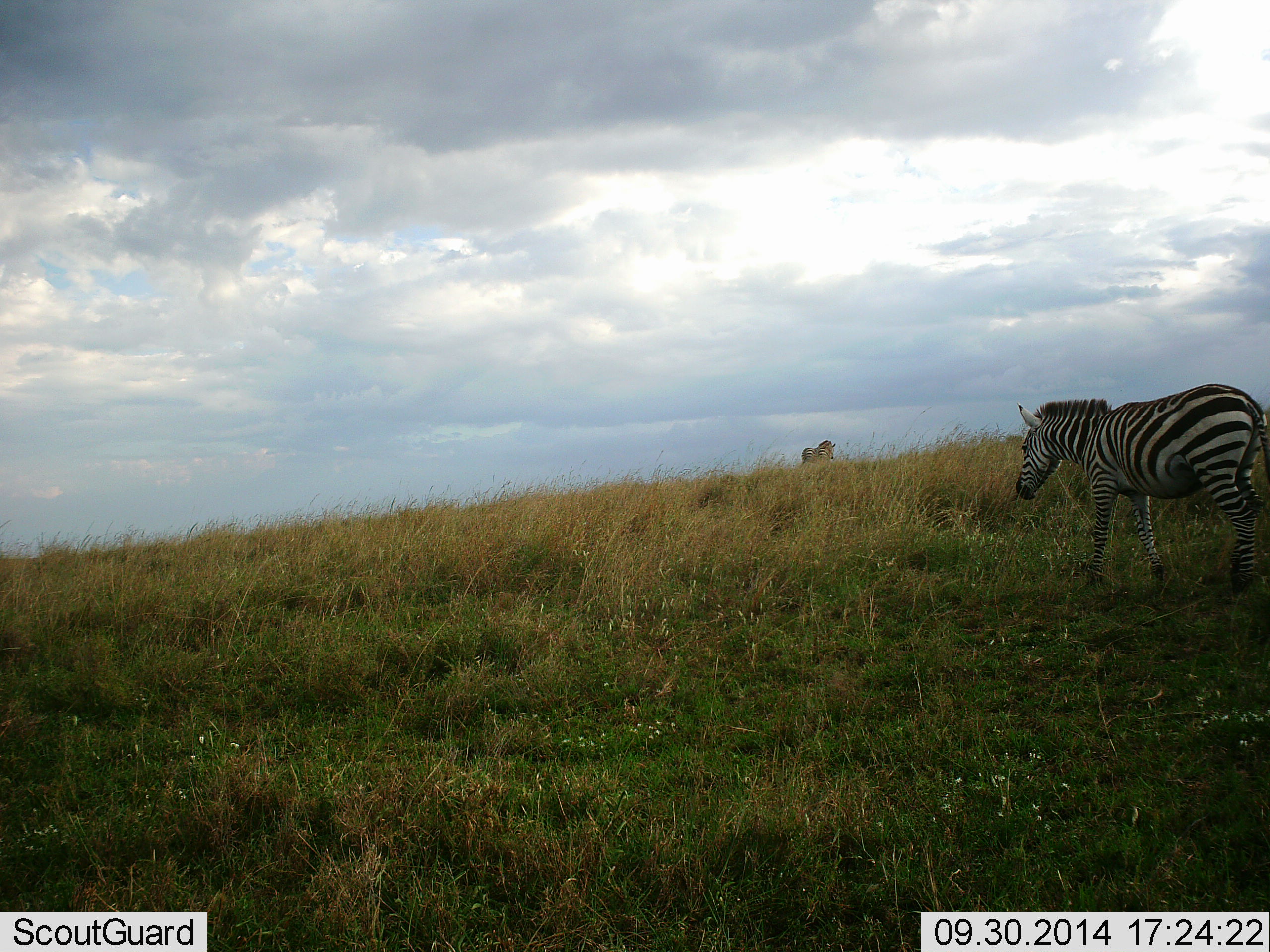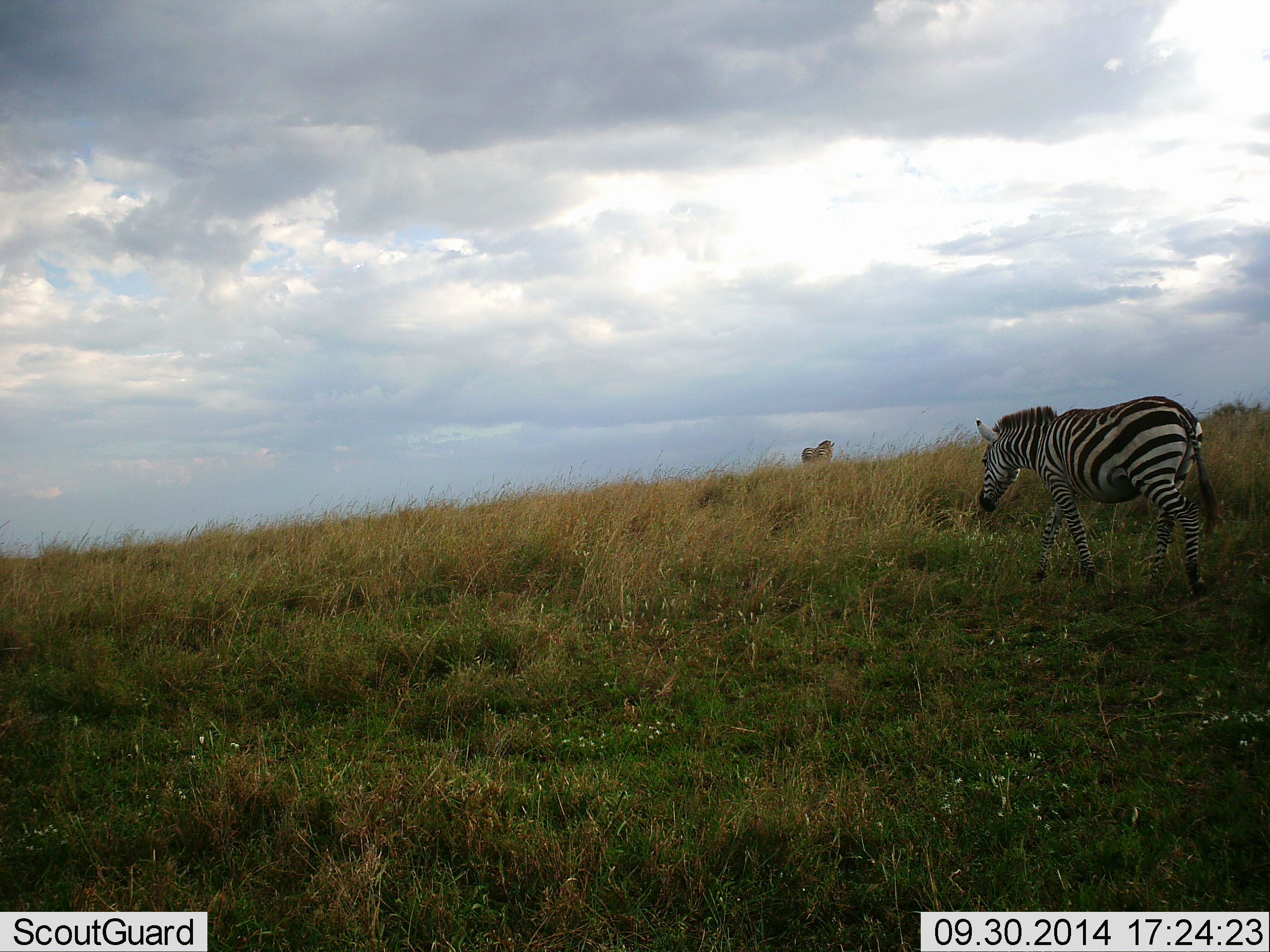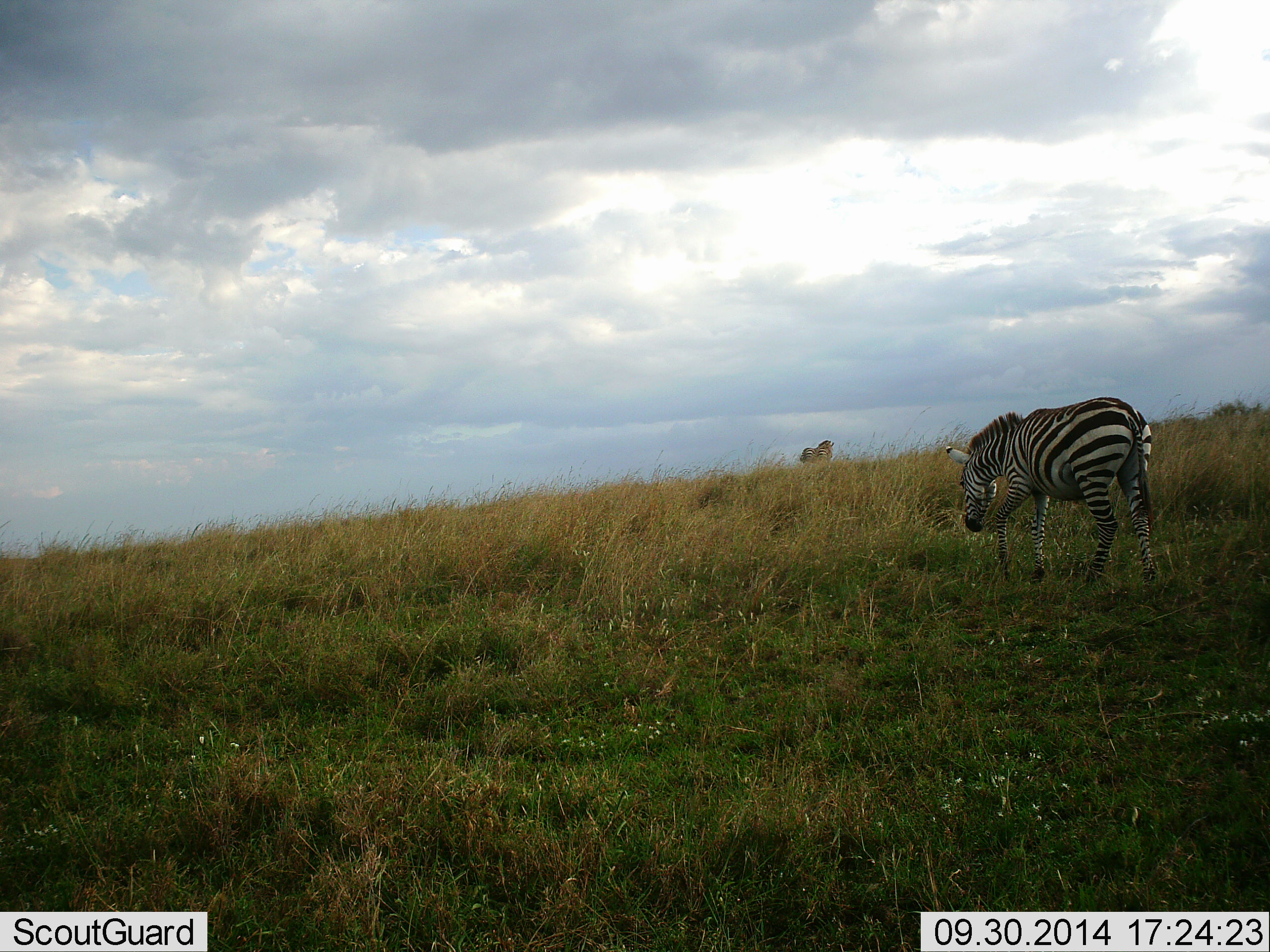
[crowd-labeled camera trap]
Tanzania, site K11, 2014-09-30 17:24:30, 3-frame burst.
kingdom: Animalia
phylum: Chordata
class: Mammalia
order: Perissodactyla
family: Equidae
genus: Equus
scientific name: Equus quagga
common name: plains zebra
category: zebra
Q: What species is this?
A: Zebra (plains zebra) (Equus quagga).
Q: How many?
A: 2.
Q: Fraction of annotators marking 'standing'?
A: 60%.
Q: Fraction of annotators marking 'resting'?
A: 0%.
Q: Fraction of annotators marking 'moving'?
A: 100%.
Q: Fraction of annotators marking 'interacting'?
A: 0%.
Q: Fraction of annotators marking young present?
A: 0%.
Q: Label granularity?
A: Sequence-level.